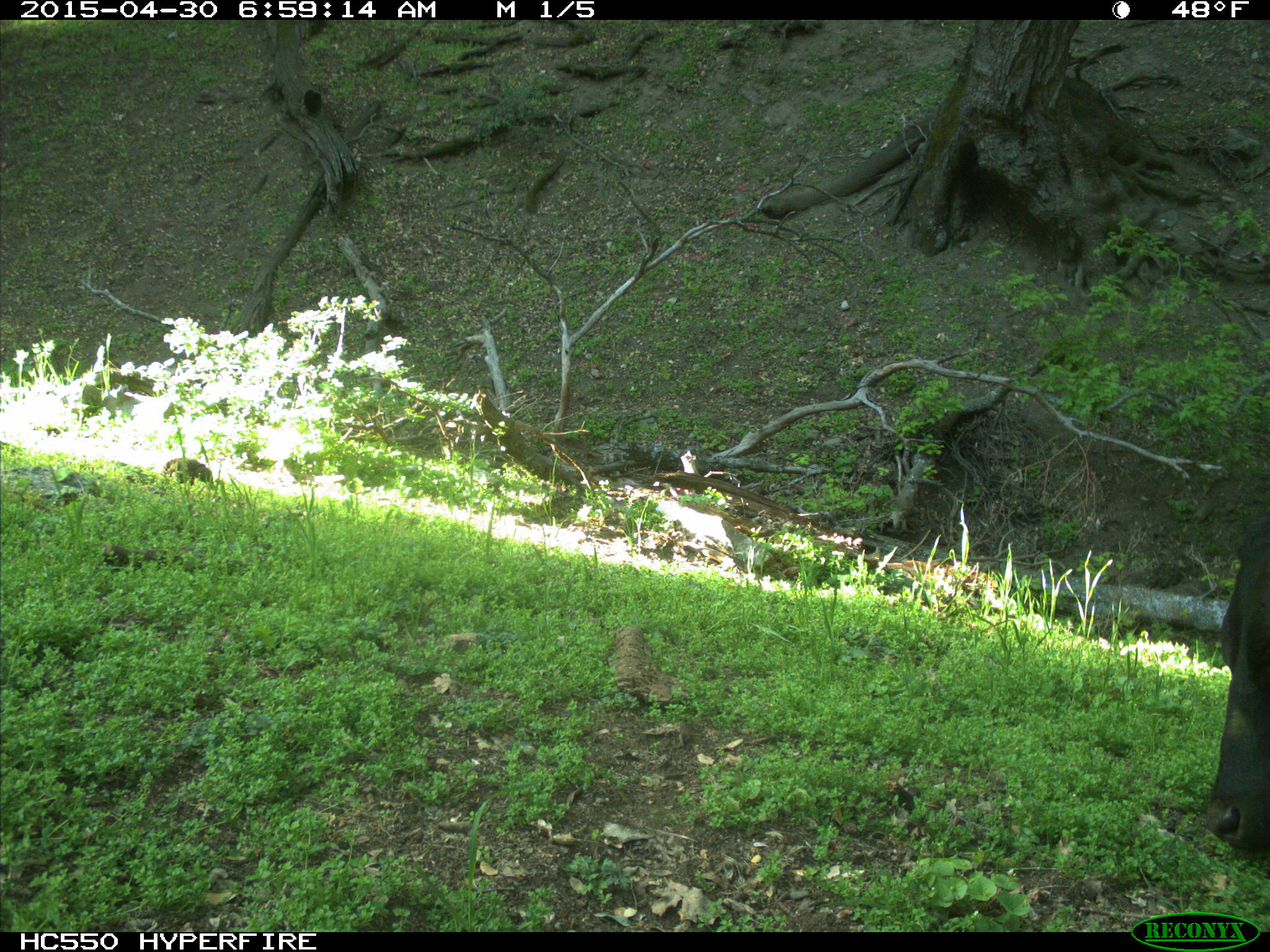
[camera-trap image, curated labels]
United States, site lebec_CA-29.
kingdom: Animalia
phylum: Chordata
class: Mammalia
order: Artiodactyla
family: Bovidae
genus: Bos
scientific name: Bos taurus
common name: domestic cow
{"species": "Bos taurus (domestic cow)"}